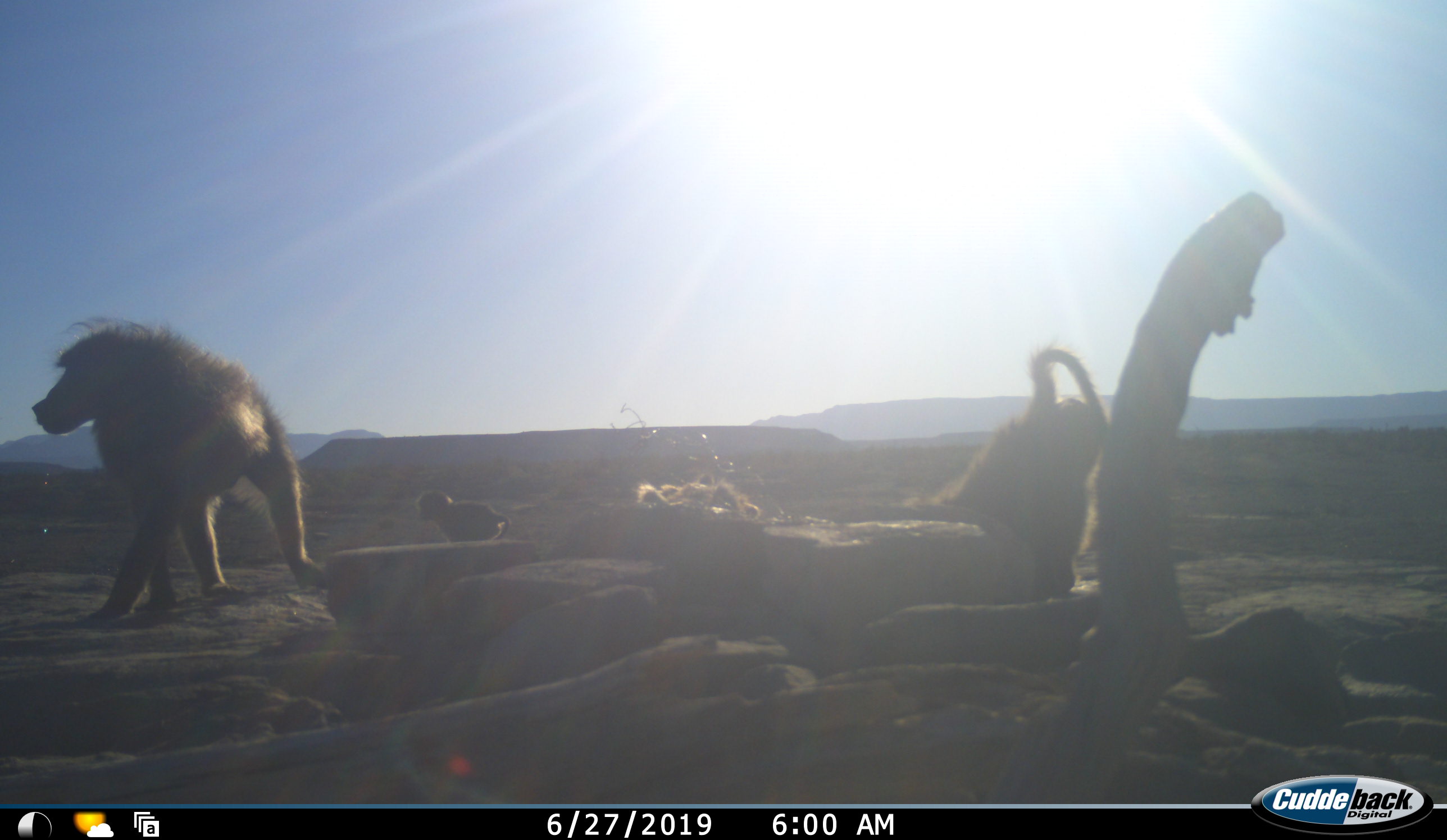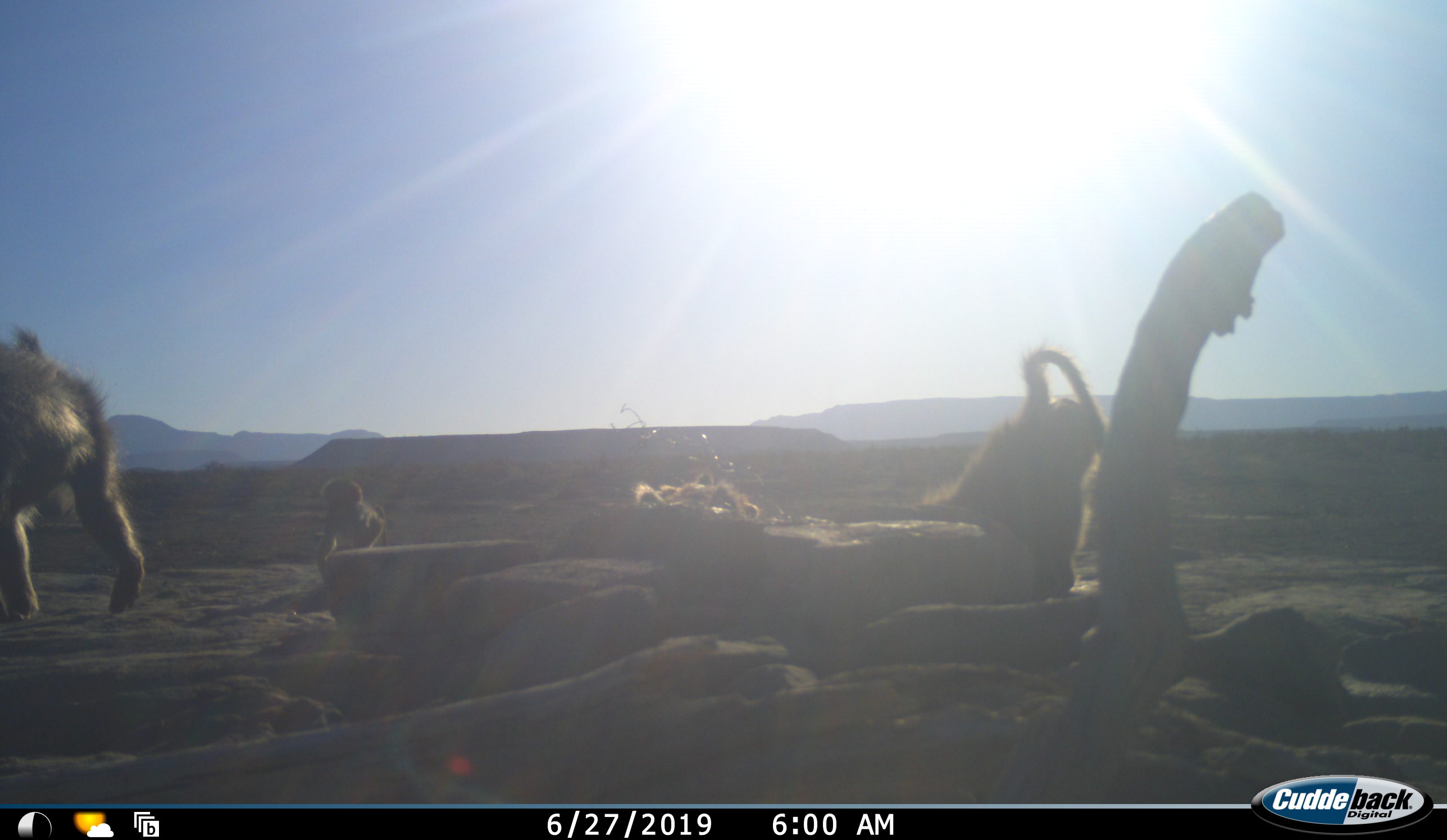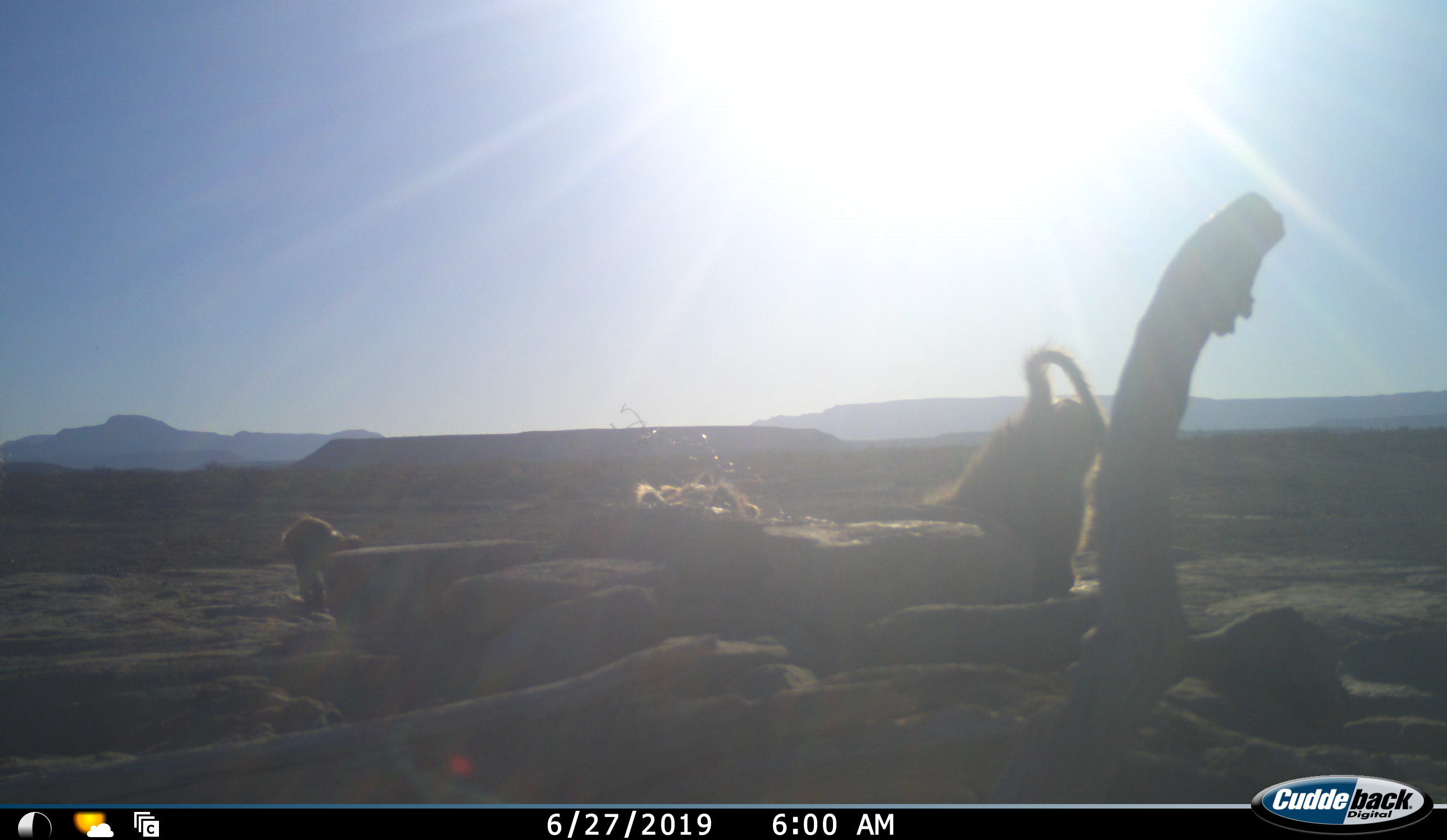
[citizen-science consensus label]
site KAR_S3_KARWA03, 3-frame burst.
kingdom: Animalia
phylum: Chordata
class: Mammalia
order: Primates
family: Cercopithecidae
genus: Papio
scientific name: Papio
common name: baboon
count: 4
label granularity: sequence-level